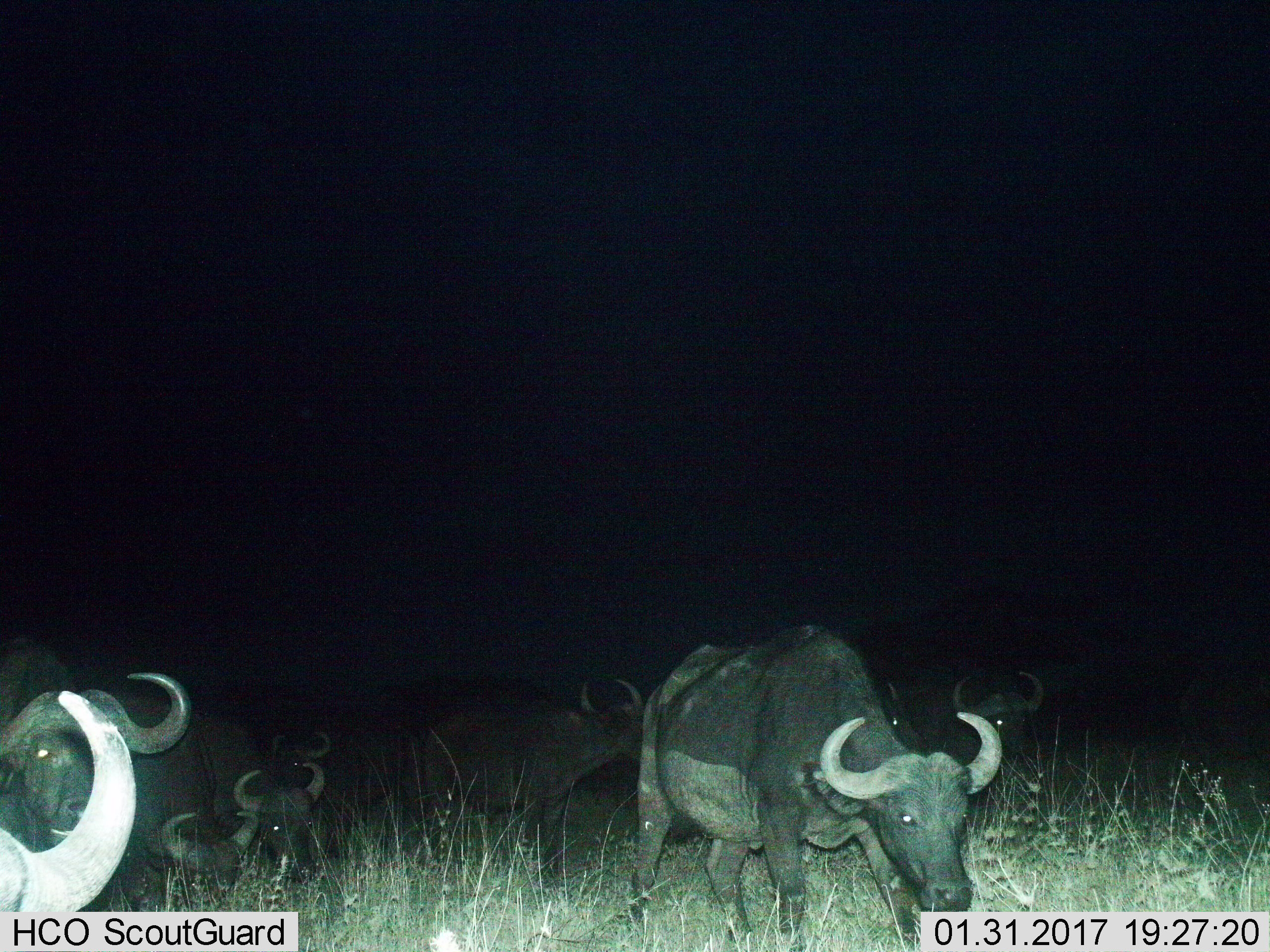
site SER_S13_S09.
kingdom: Animalia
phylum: Chordata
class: Mammalia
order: Artiodactyla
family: Bovidae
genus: Syncerus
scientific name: Syncerus caffer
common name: african buffalo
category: buffalo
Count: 9.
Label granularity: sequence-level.